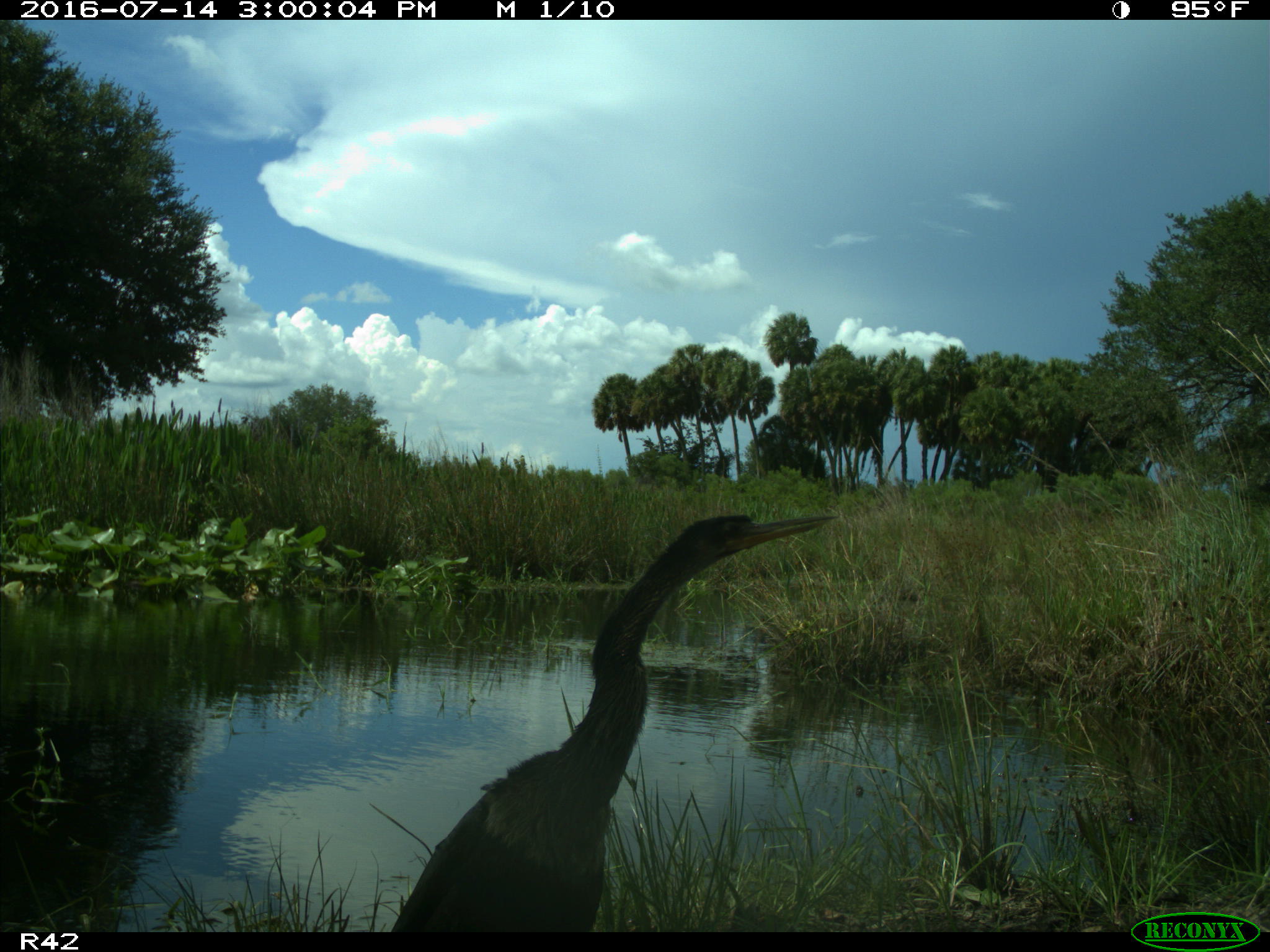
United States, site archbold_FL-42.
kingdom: Animalia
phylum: Chordata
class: Aves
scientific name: Aves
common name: birds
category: unidentified bird